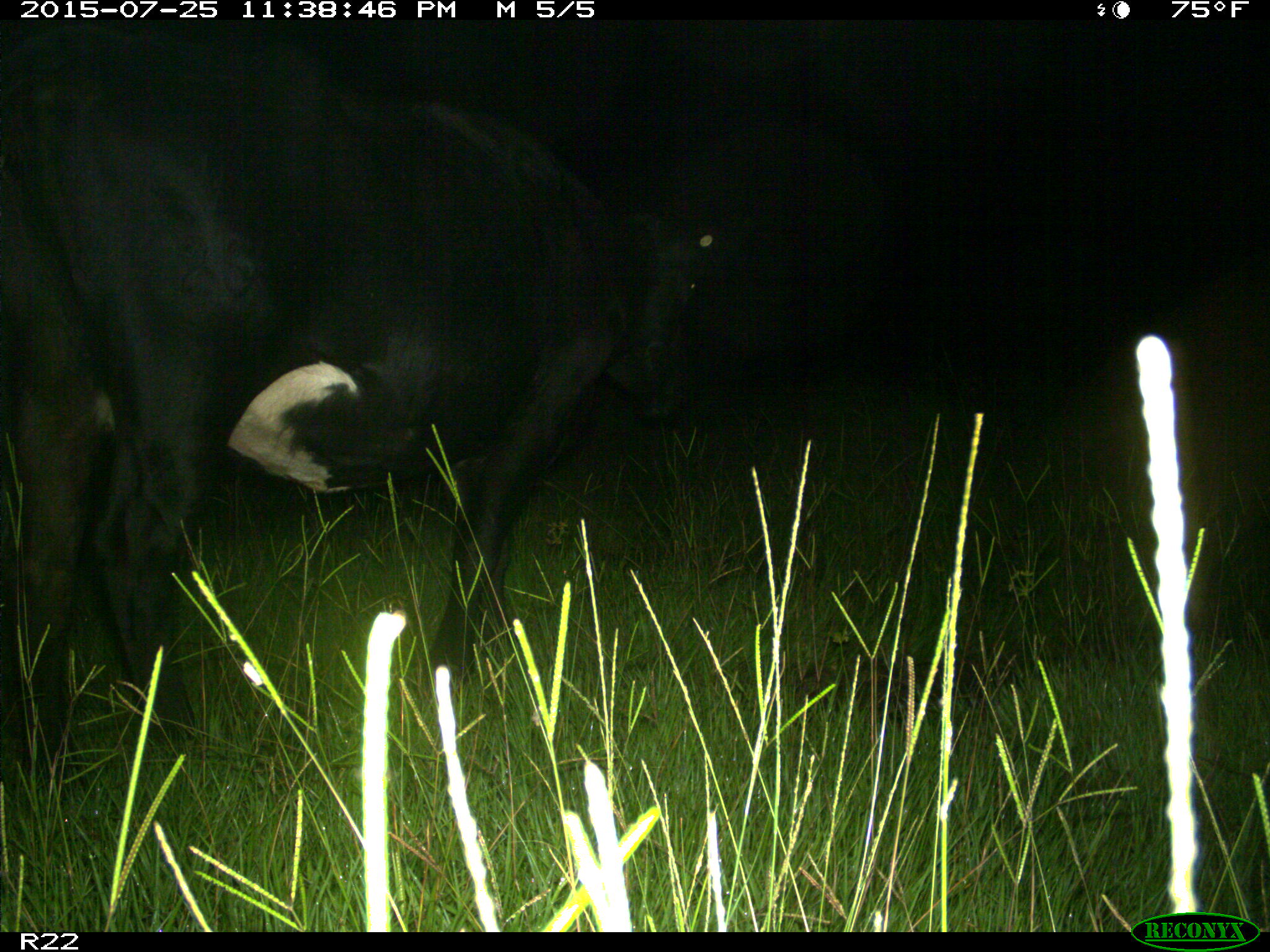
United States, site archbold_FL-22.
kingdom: Animalia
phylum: Chordata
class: Mammalia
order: Artiodactyla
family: Bovidae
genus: Bos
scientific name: Bos taurus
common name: domestic cow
Bos taurus (domestic cow).